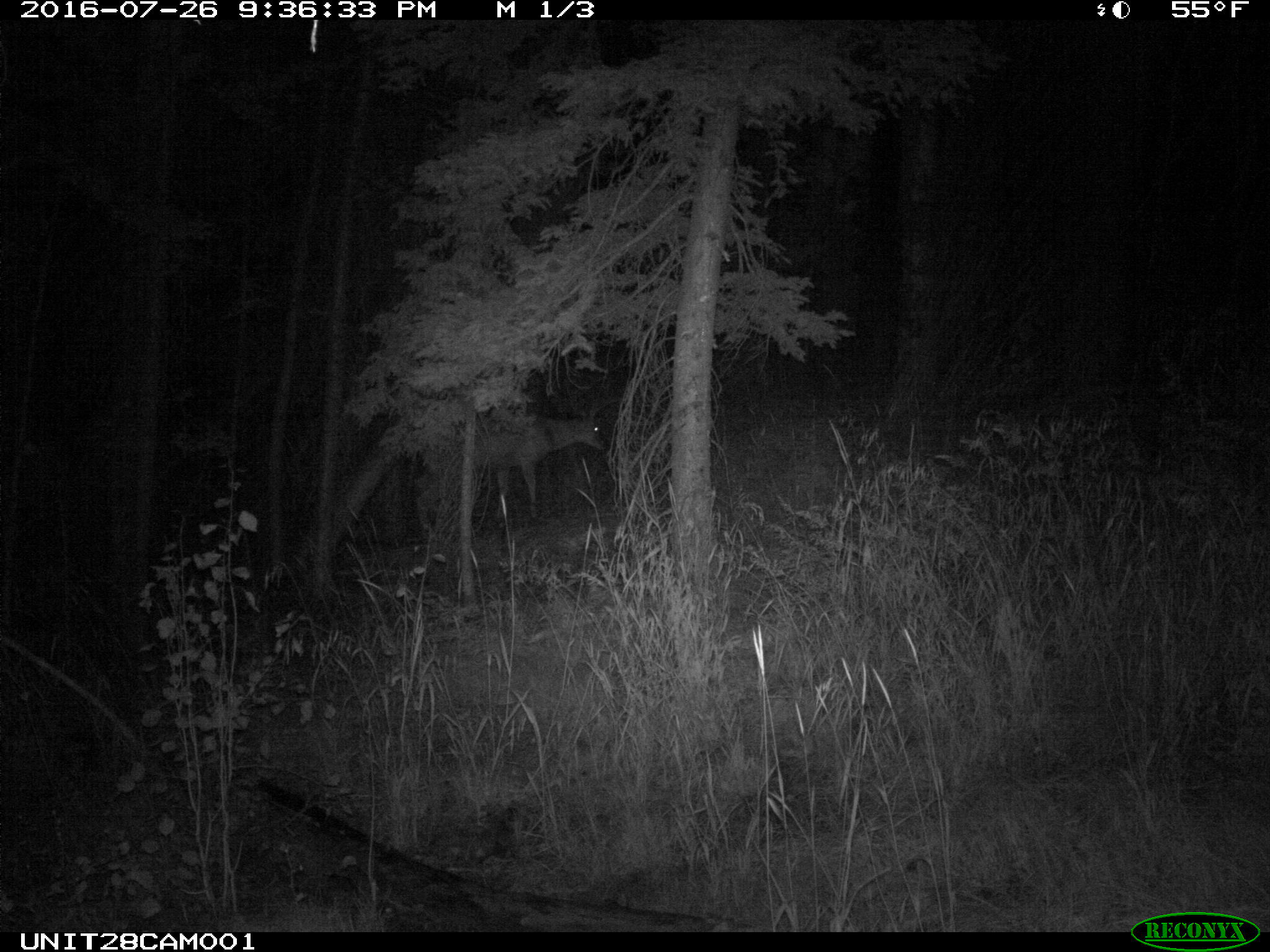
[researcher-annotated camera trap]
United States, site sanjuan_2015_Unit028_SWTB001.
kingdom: Animalia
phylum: Chordata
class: Mammalia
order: Artiodactyla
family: Cervidae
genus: Odocoileus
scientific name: Odocoileus hemionus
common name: mule deer